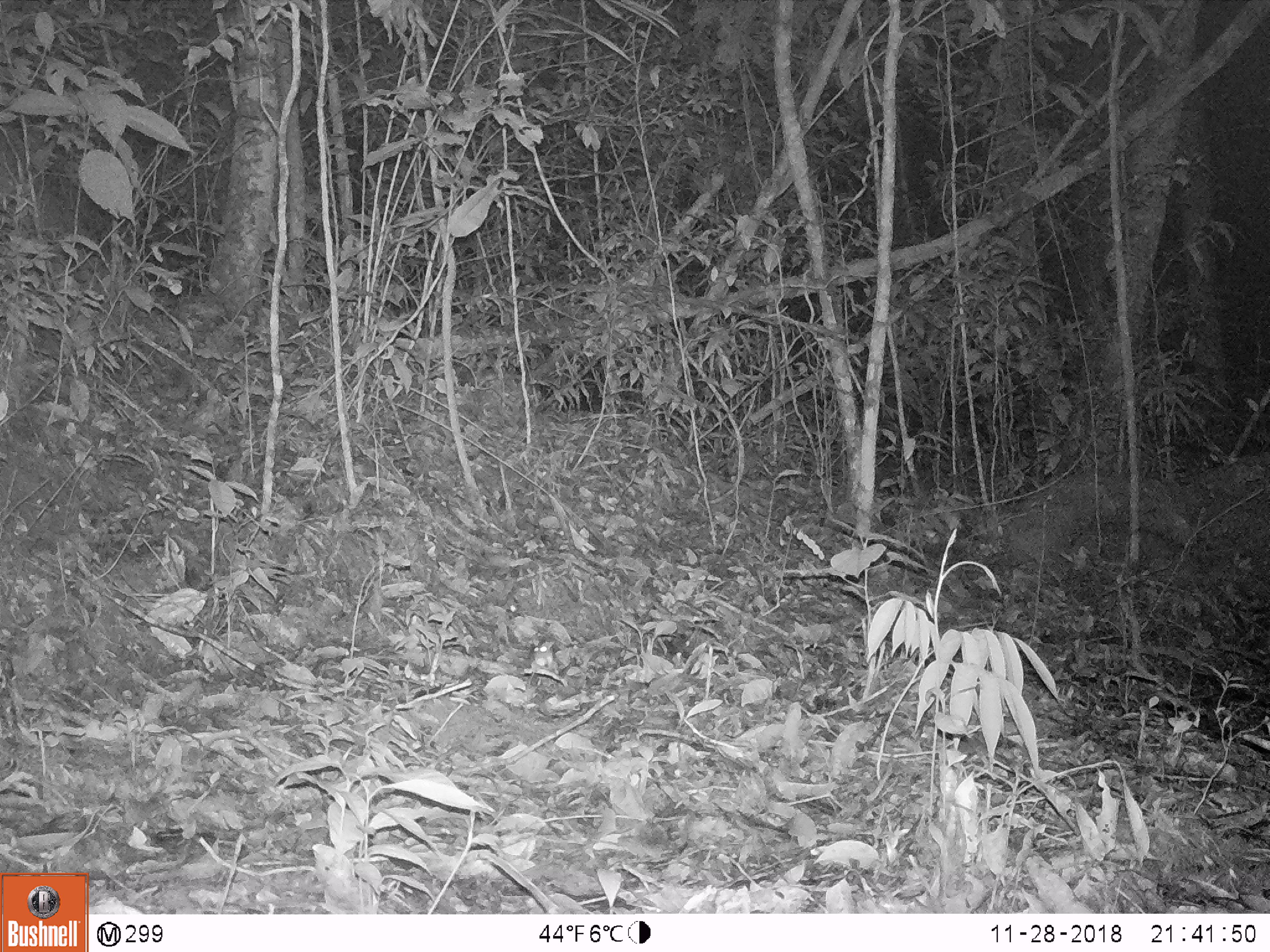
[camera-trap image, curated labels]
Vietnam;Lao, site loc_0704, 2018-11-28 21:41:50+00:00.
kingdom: Animalia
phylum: Chordata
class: Mammalia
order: Rodentia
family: Muridae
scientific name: Muridae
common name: old-world mice and rats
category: unidentified murid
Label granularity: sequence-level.